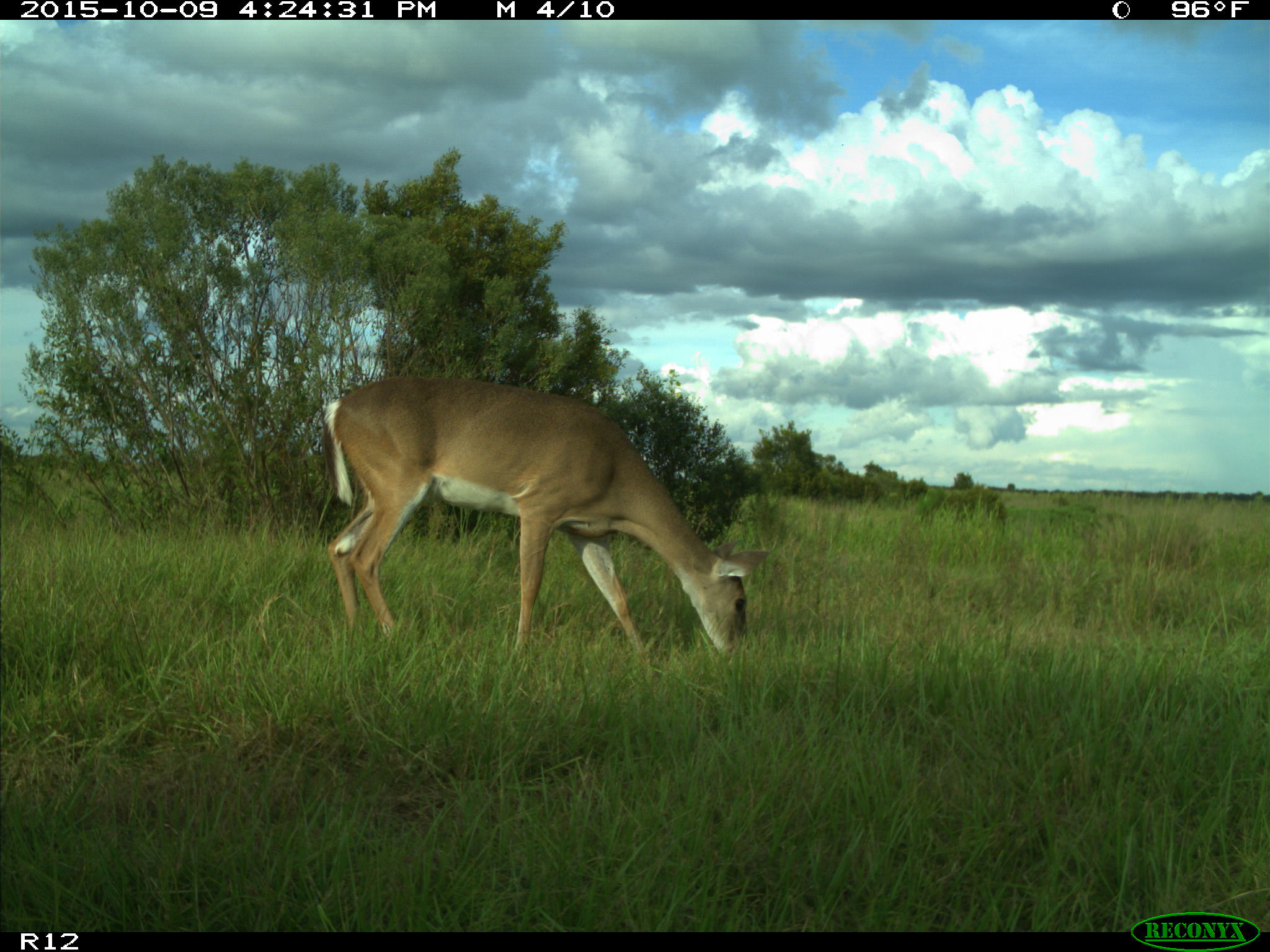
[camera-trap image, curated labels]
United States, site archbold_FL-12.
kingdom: Animalia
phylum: Chordata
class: Mammalia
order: Artiodactyla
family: Cervidae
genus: Odocoileus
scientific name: Odocoileus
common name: deer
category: unidentified deer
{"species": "unidentified deer (deer) (Odocoileus)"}